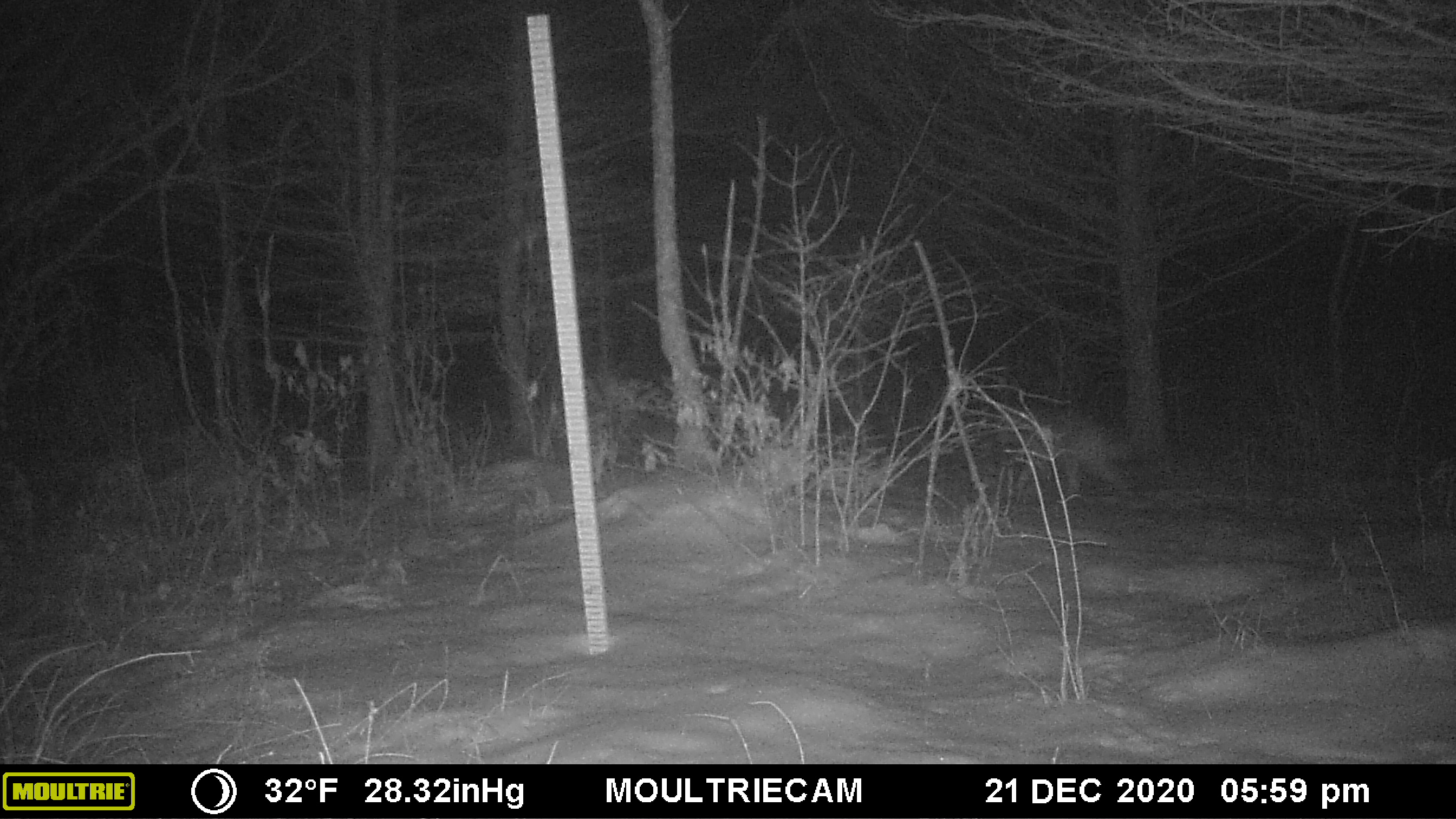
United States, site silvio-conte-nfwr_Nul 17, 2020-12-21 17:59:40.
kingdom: Animalia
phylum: Chordata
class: Mammalia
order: Carnivora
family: Canidae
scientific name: Canidae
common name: canid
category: canid sp.